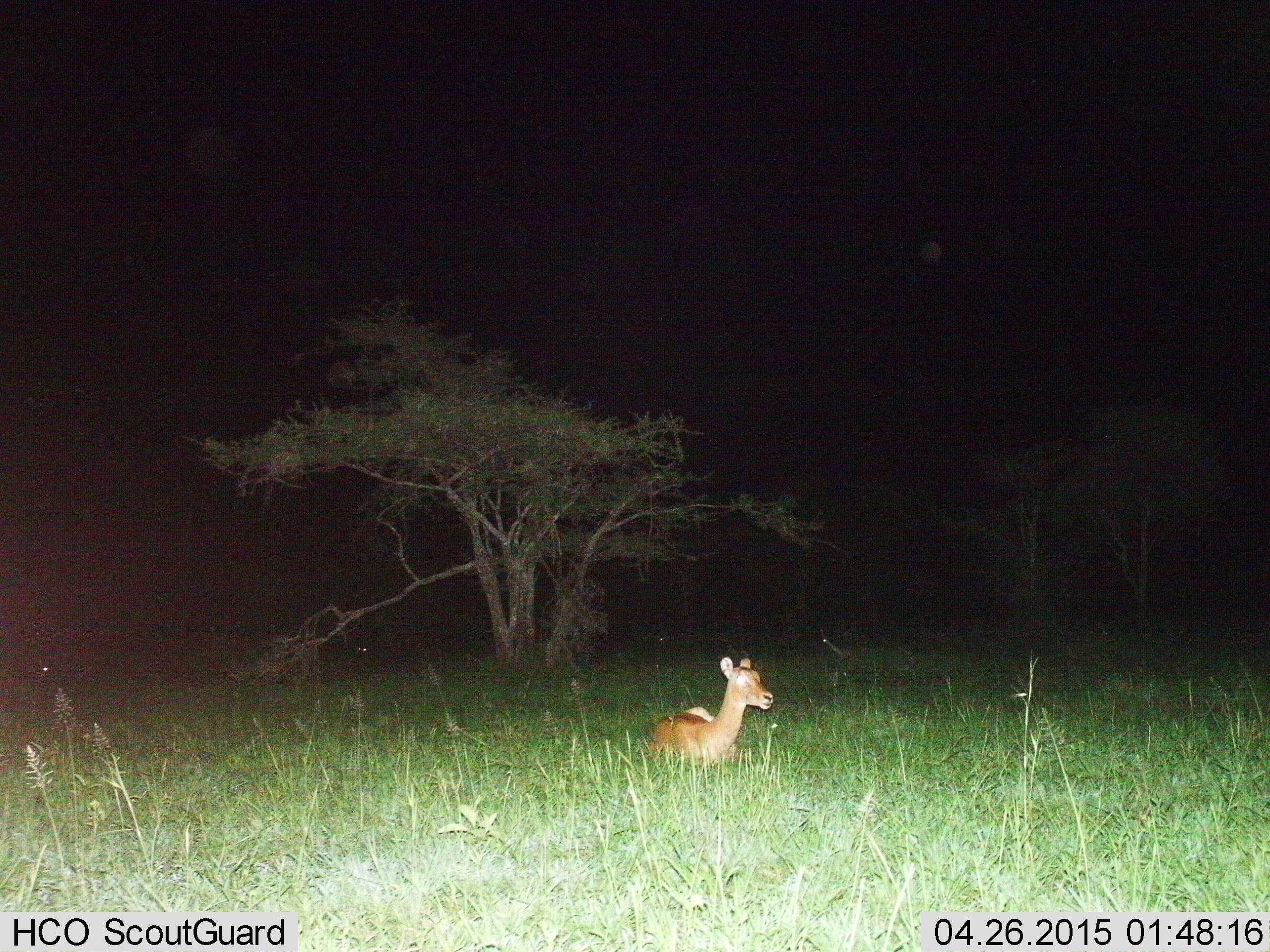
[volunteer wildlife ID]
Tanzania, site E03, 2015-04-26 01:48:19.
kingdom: Animalia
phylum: Chordata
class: Mammalia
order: Artiodactyla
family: Bovidae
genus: Aepyceros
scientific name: Aepyceros melampus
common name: impala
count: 1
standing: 0%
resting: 100%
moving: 0%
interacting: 0%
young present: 0%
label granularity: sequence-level